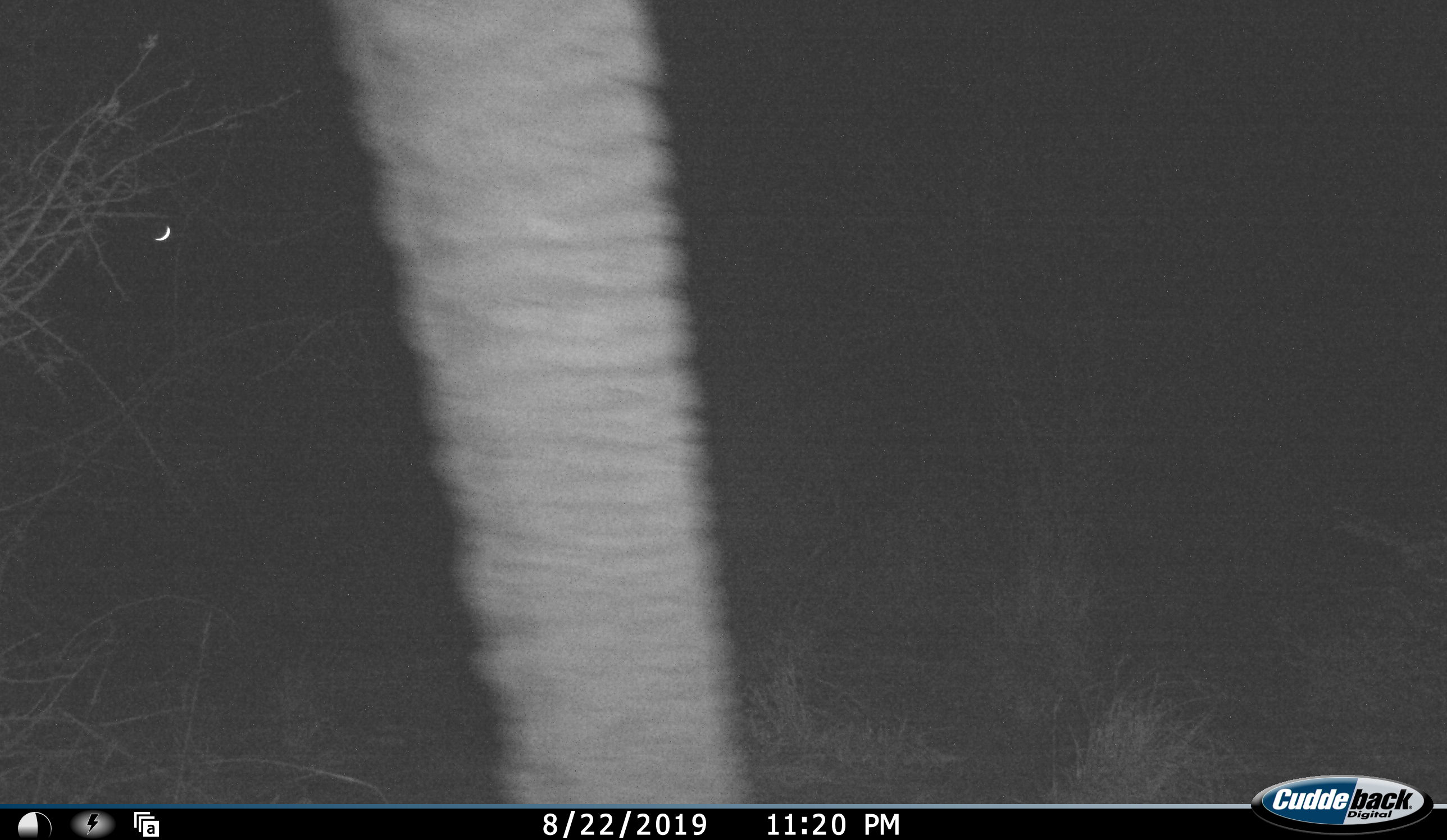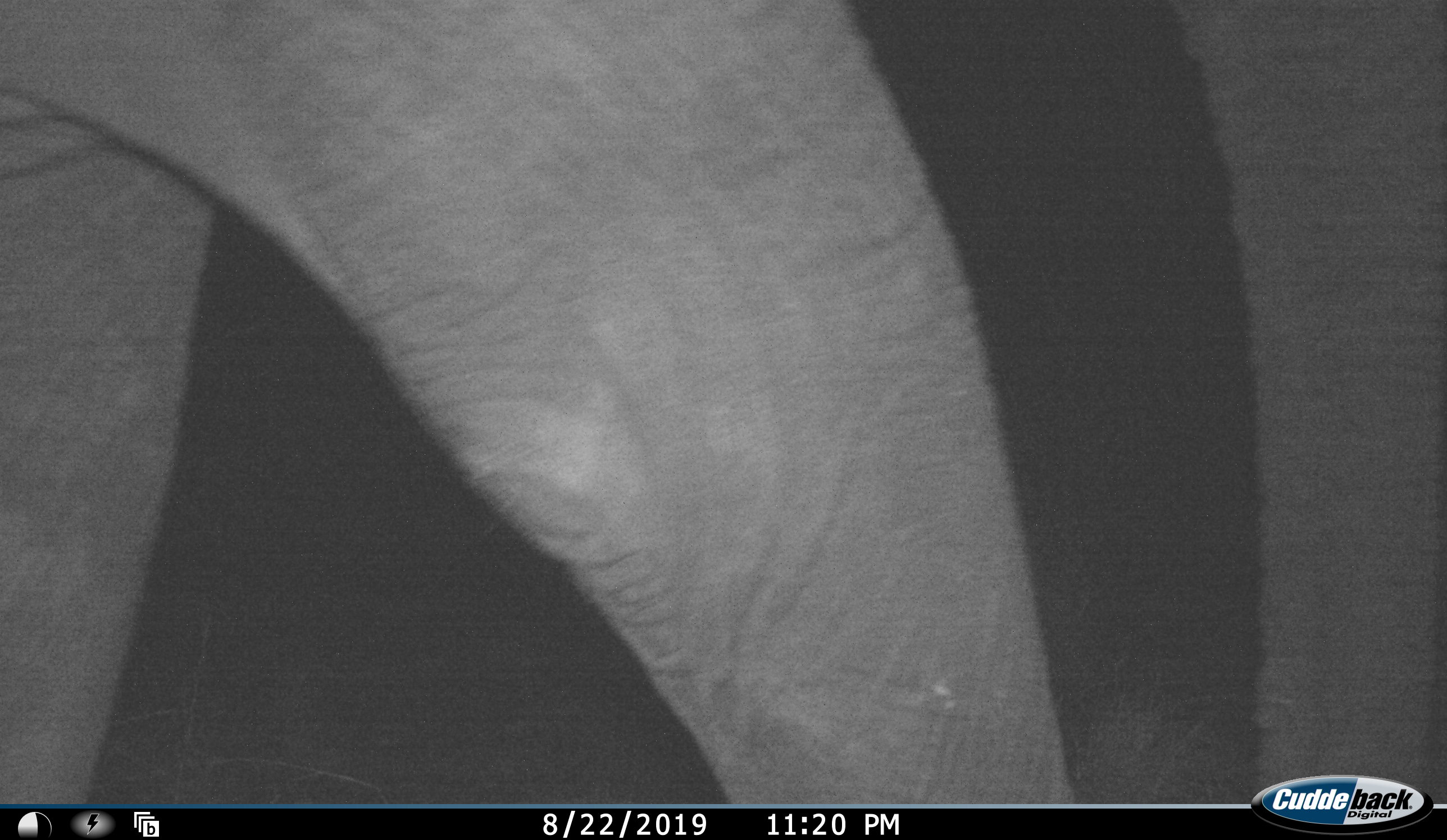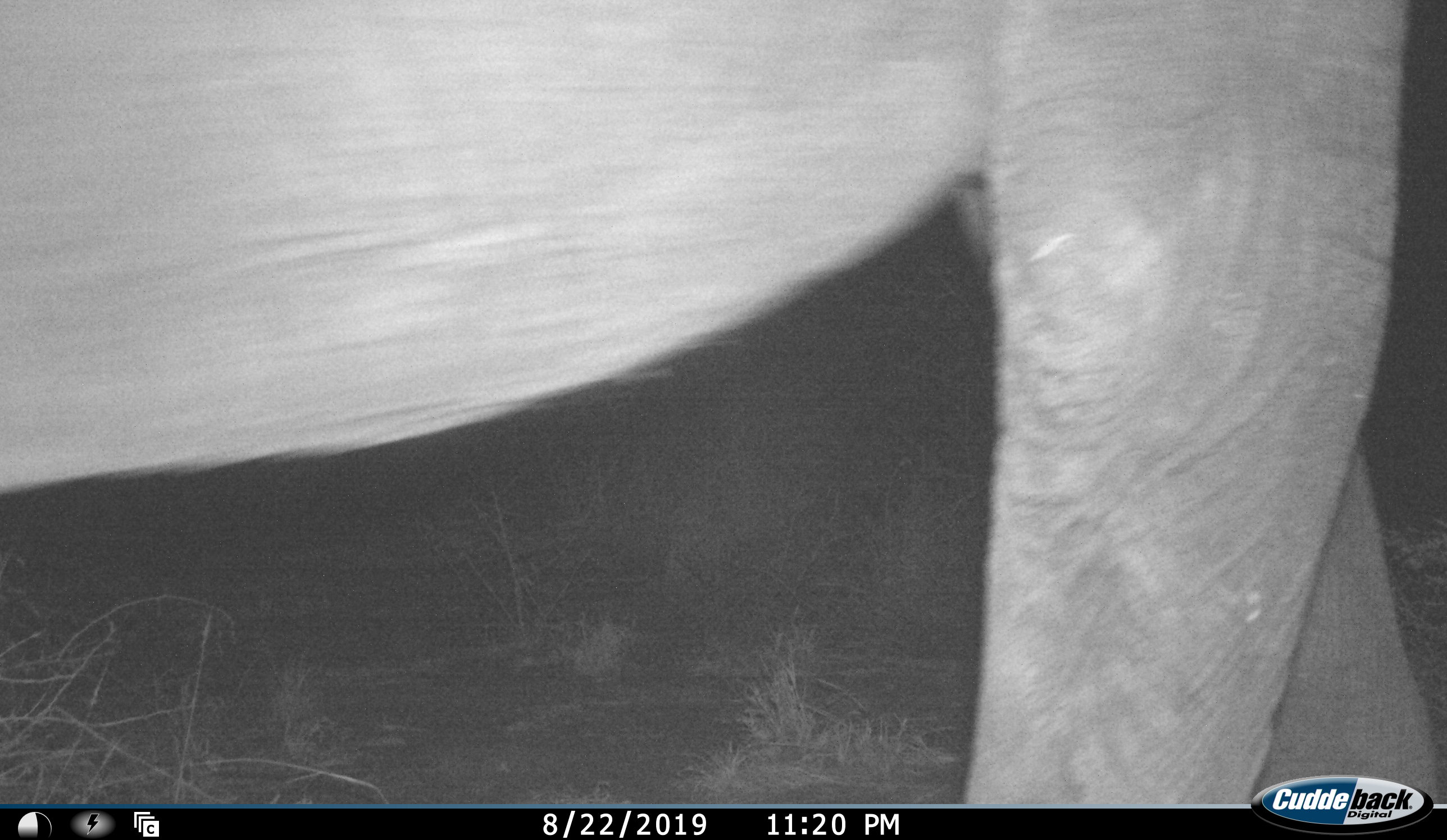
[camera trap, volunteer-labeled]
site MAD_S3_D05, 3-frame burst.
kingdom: Animalia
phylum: Chordata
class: Mammalia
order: Proboscidea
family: Elephantidae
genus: Loxodonta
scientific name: Loxodonta africana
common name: african bush elephant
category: elephant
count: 1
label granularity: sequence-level